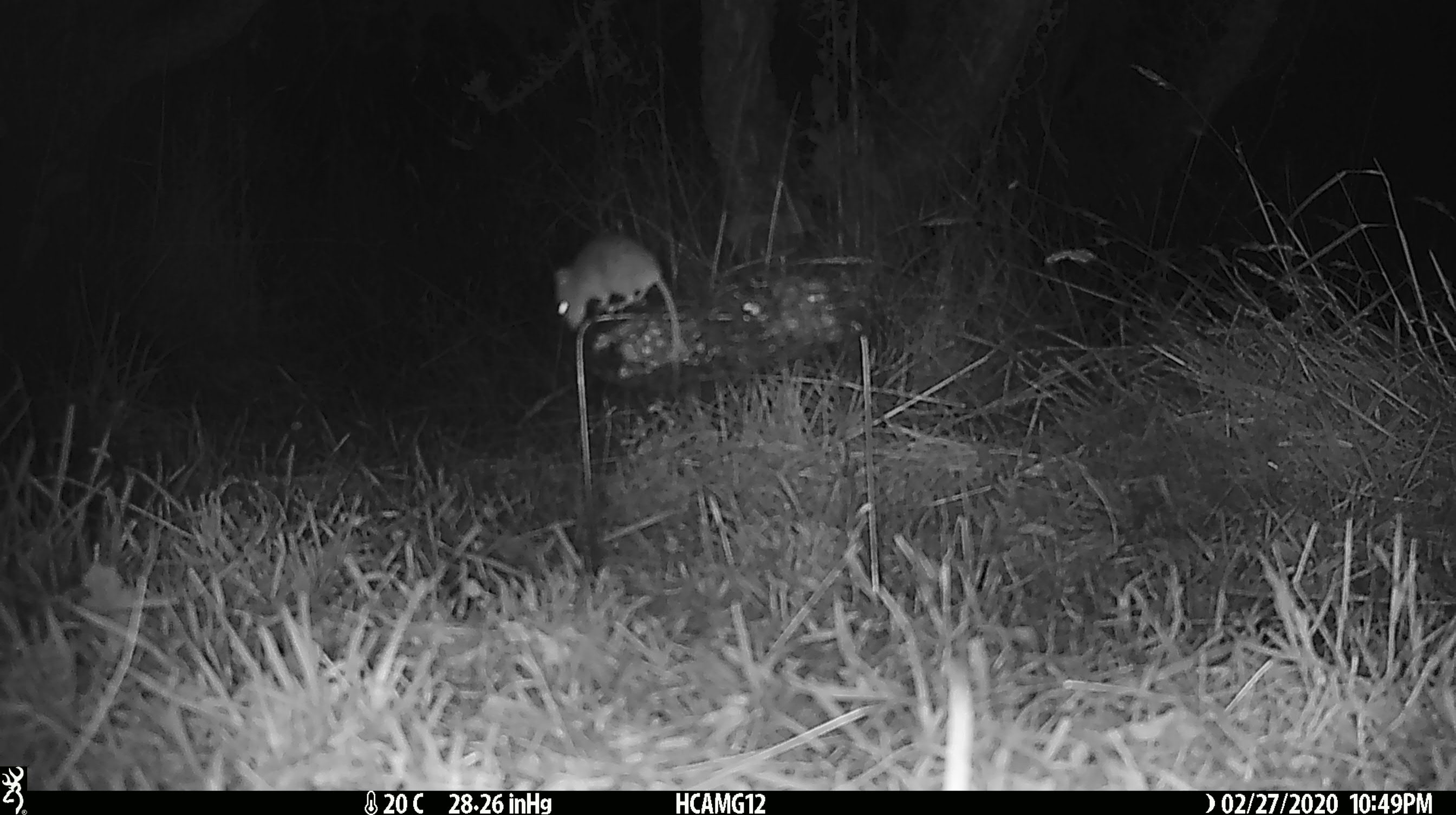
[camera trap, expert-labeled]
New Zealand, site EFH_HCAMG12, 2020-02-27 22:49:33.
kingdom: Animalia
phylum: Chordata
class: Mammalia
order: Rodentia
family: Muridae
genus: Mus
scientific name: Mus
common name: mouse